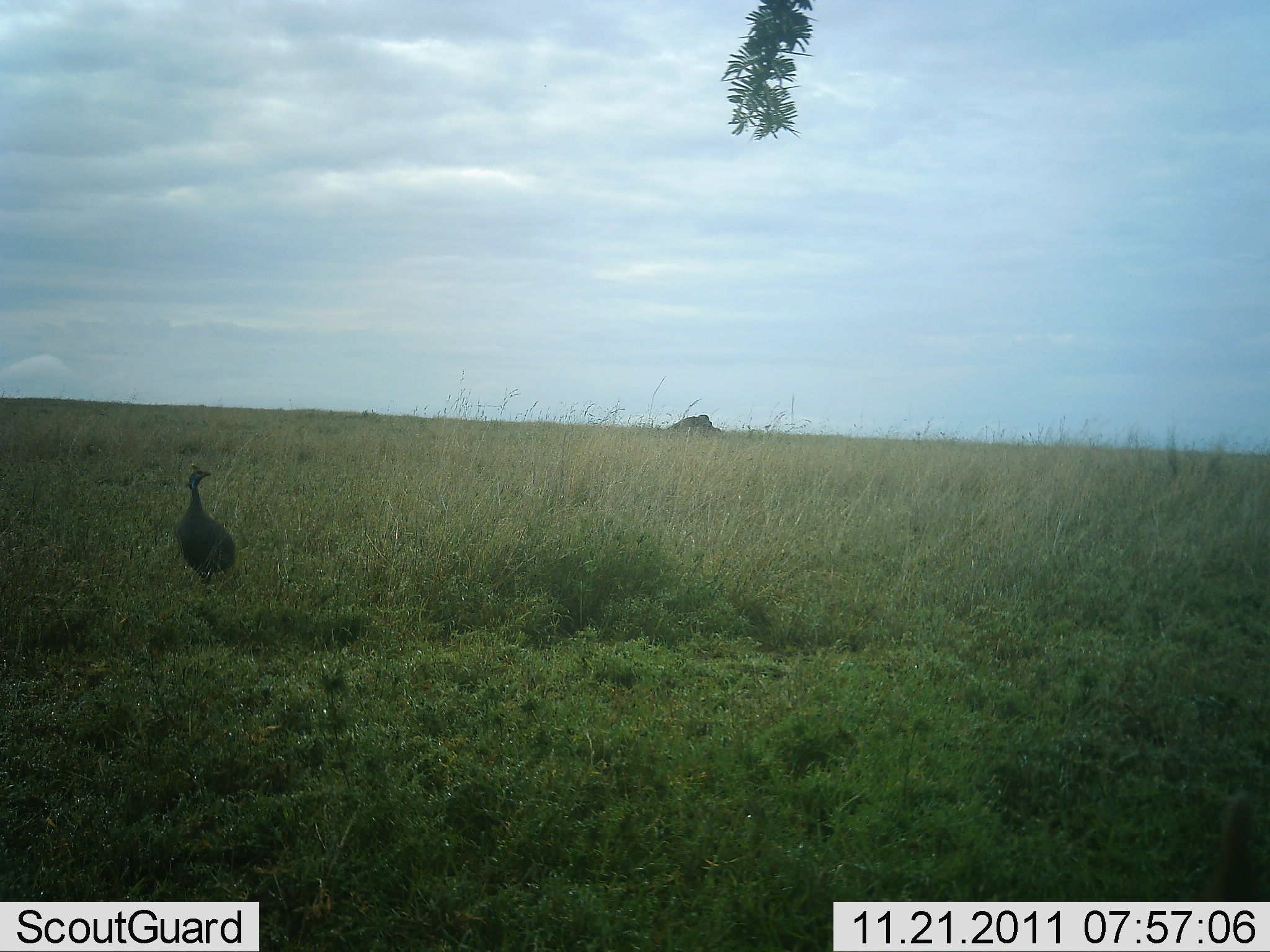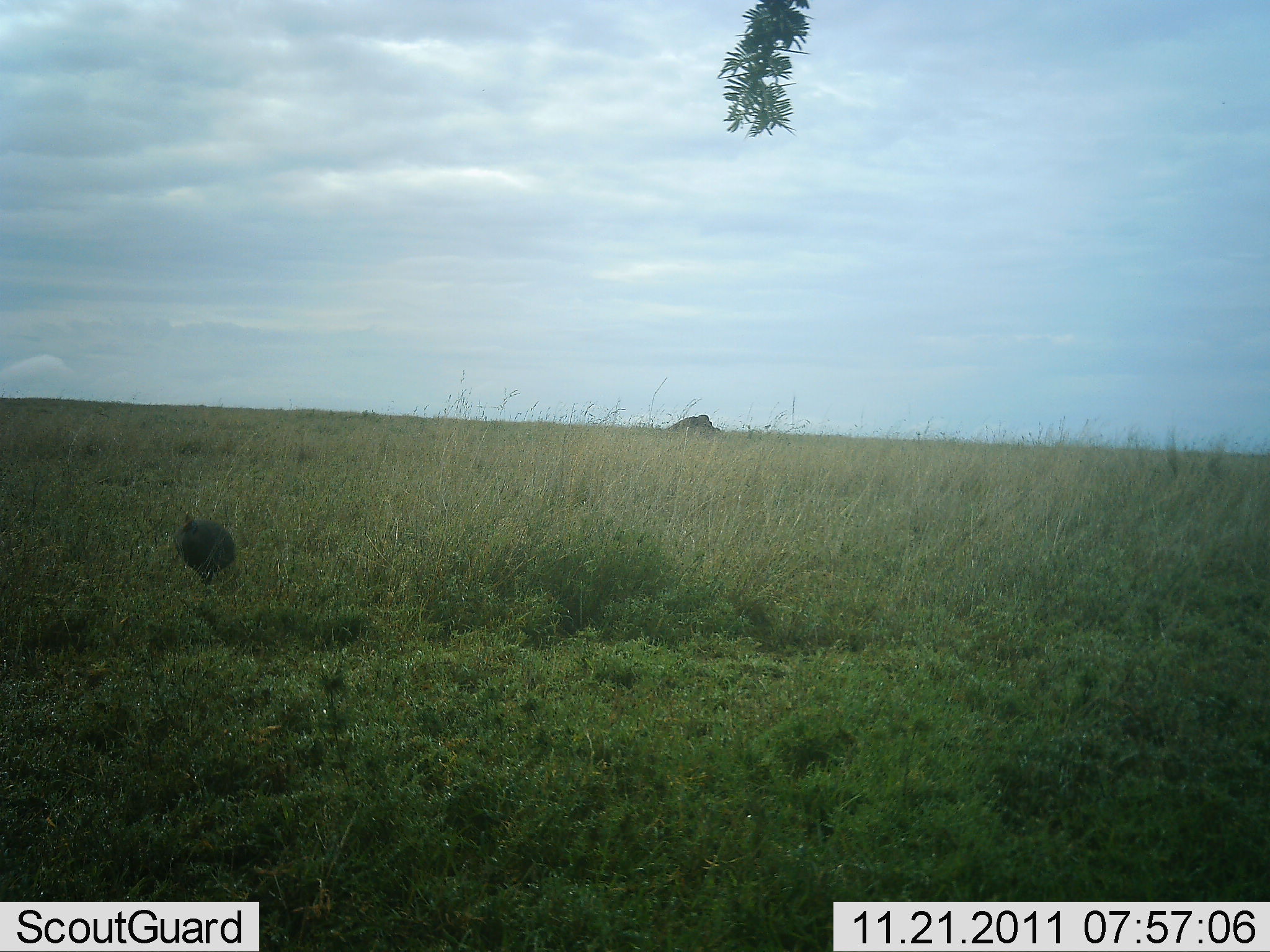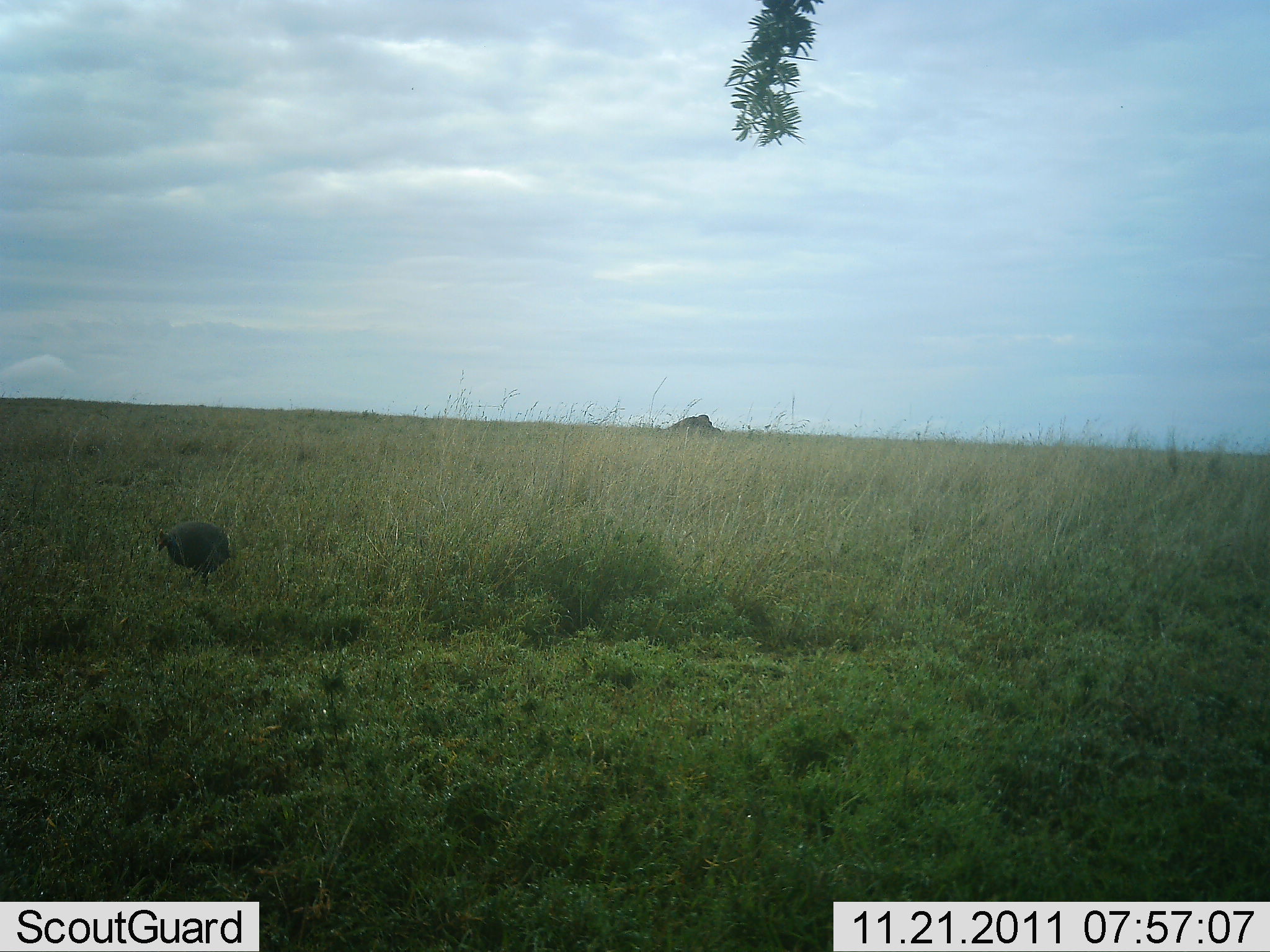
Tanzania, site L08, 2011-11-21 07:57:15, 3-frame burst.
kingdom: Animalia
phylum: Chordata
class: Aves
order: Galliformes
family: Numididae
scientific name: Numididae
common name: guinea fowl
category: guineafowl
Guineafowl (guinea fowl) (Numididae), count 1. Behavior (volunteer vote fractions): standing 69%, resting 0%, moving 15%, interacting 0%. Young present (vote fraction): 0%. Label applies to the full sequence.